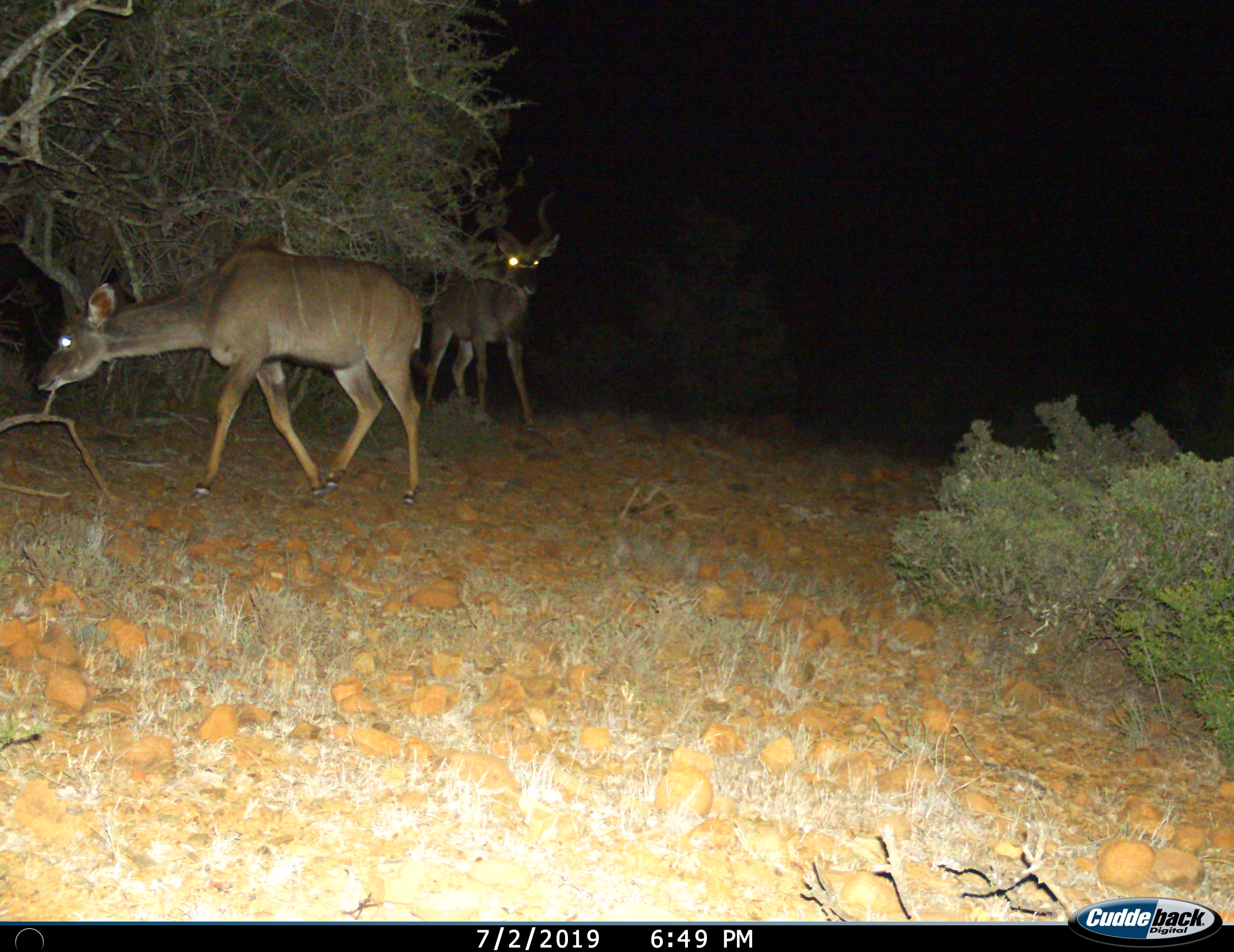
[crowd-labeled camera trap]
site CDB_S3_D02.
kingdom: Animalia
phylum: Chordata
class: Mammalia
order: Artiodactyla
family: Bovidae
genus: Tragelaphus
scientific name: Tragelaphus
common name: kudu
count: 2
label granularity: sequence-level